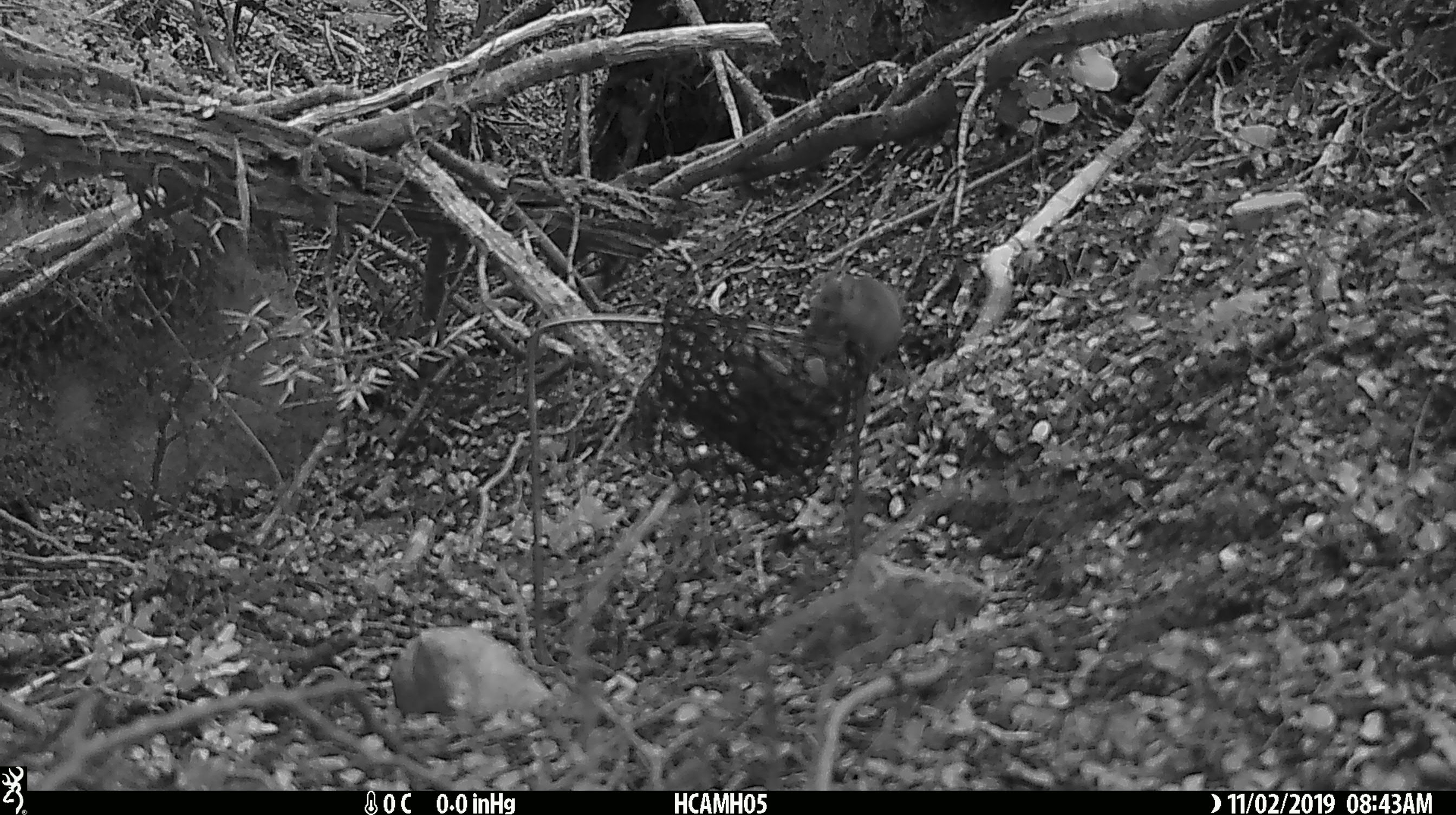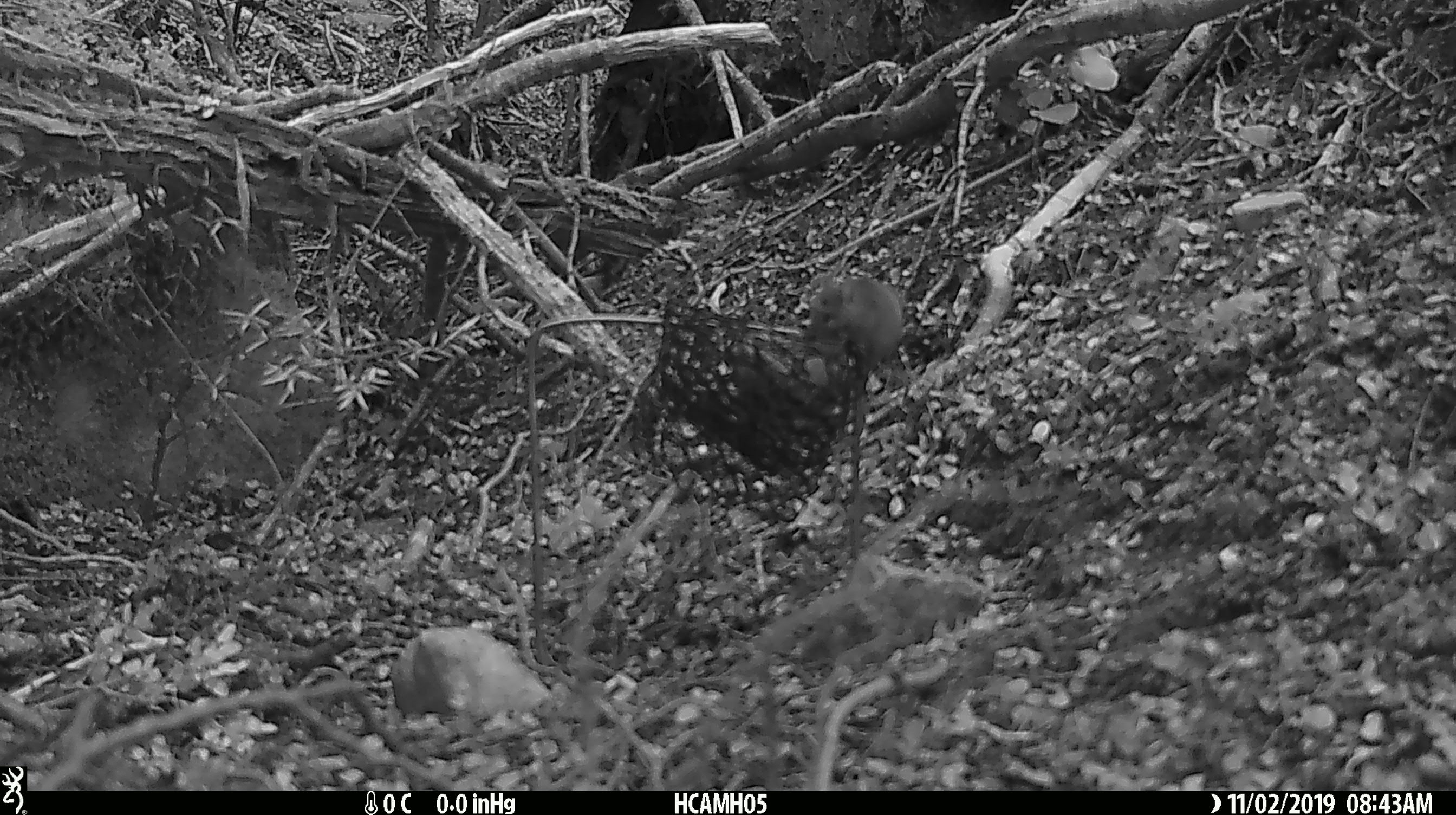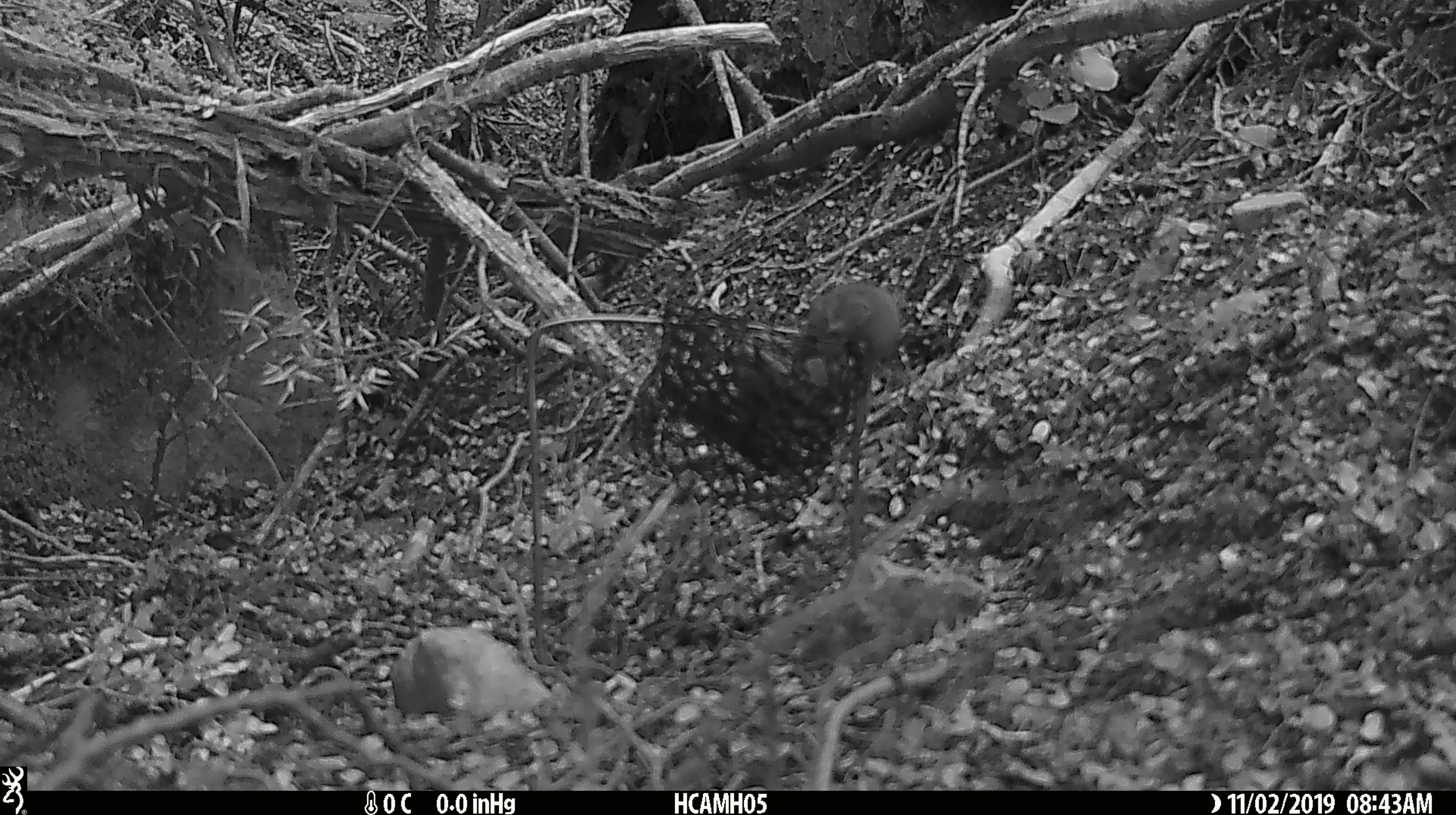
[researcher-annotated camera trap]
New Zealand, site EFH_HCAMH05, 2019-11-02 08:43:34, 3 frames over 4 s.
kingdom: Animalia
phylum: Chordata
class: Mammalia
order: Rodentia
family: Muridae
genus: Mus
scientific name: Mus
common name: mouse